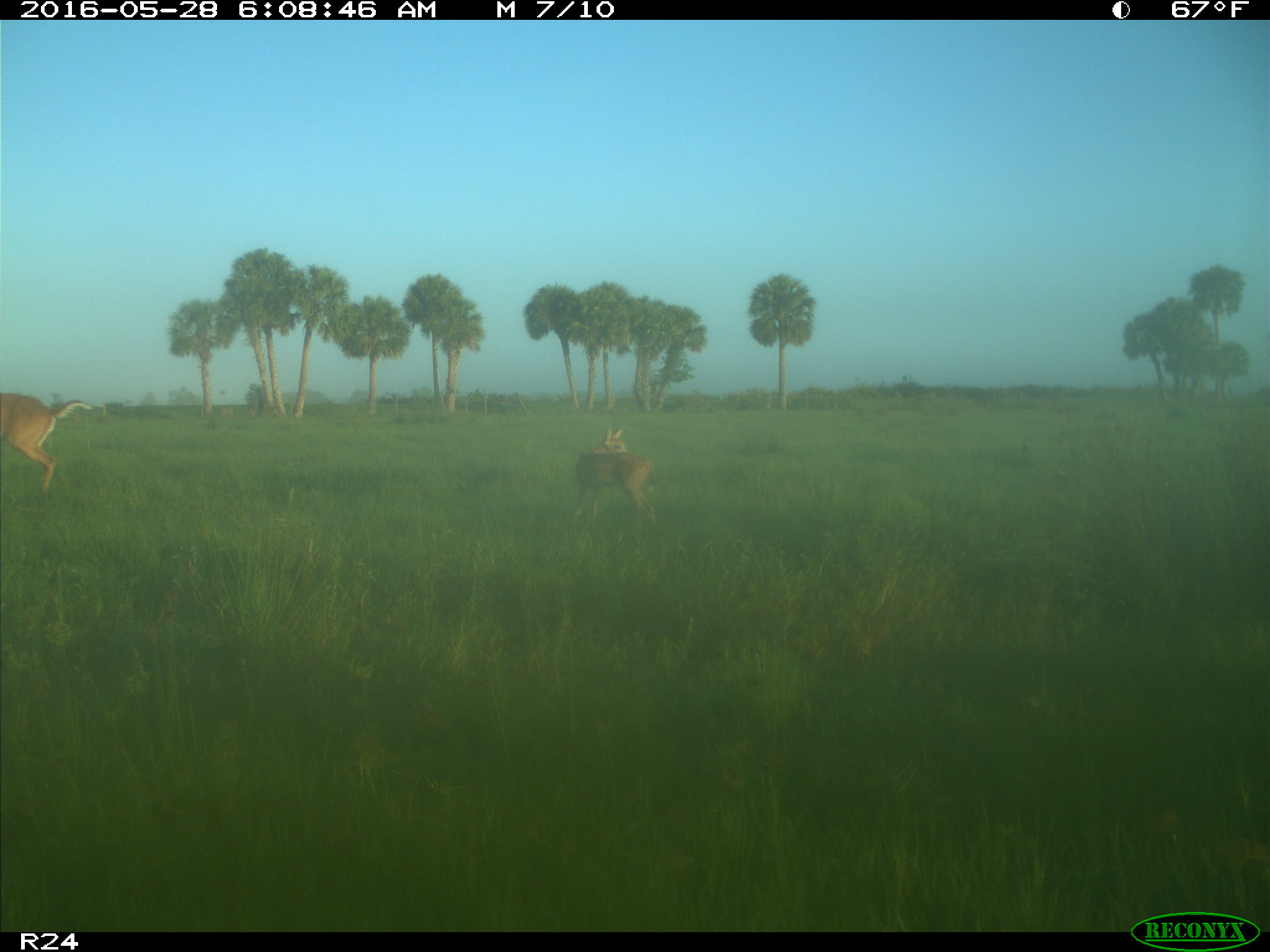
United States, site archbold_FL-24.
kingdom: Animalia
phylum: Chordata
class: Mammalia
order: Artiodactyla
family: Cervidae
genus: Odocoileus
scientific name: Odocoileus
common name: deer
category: unidentified deer